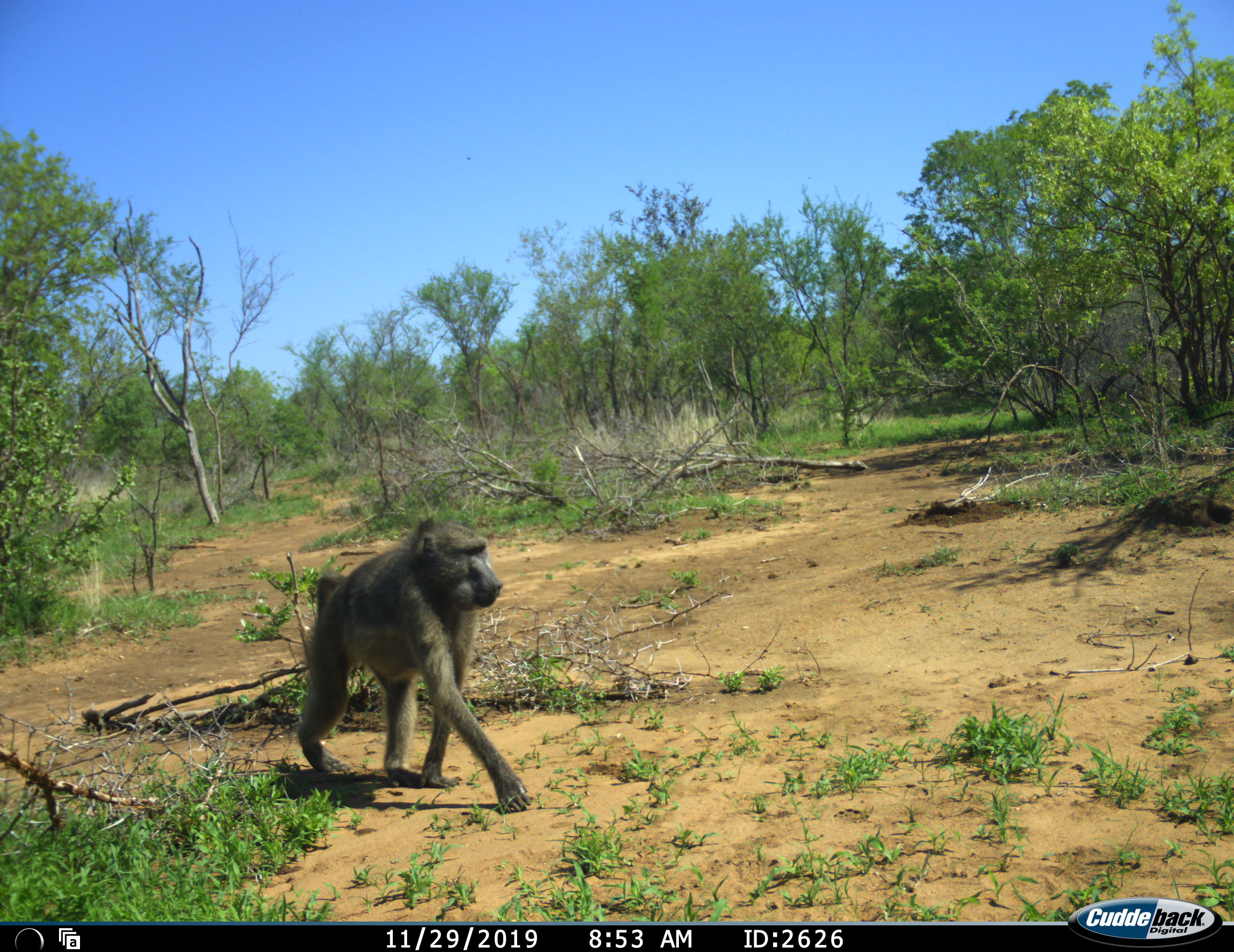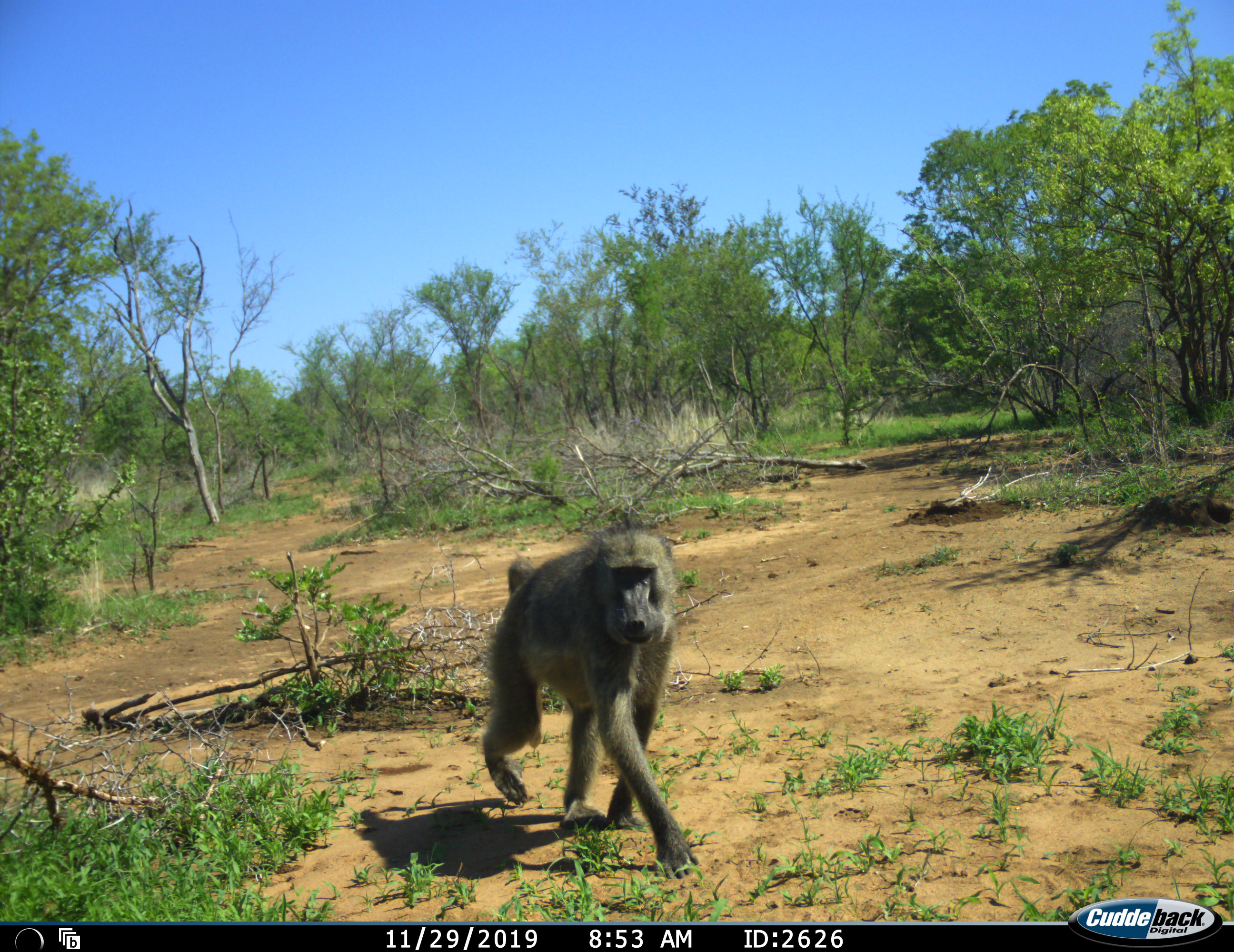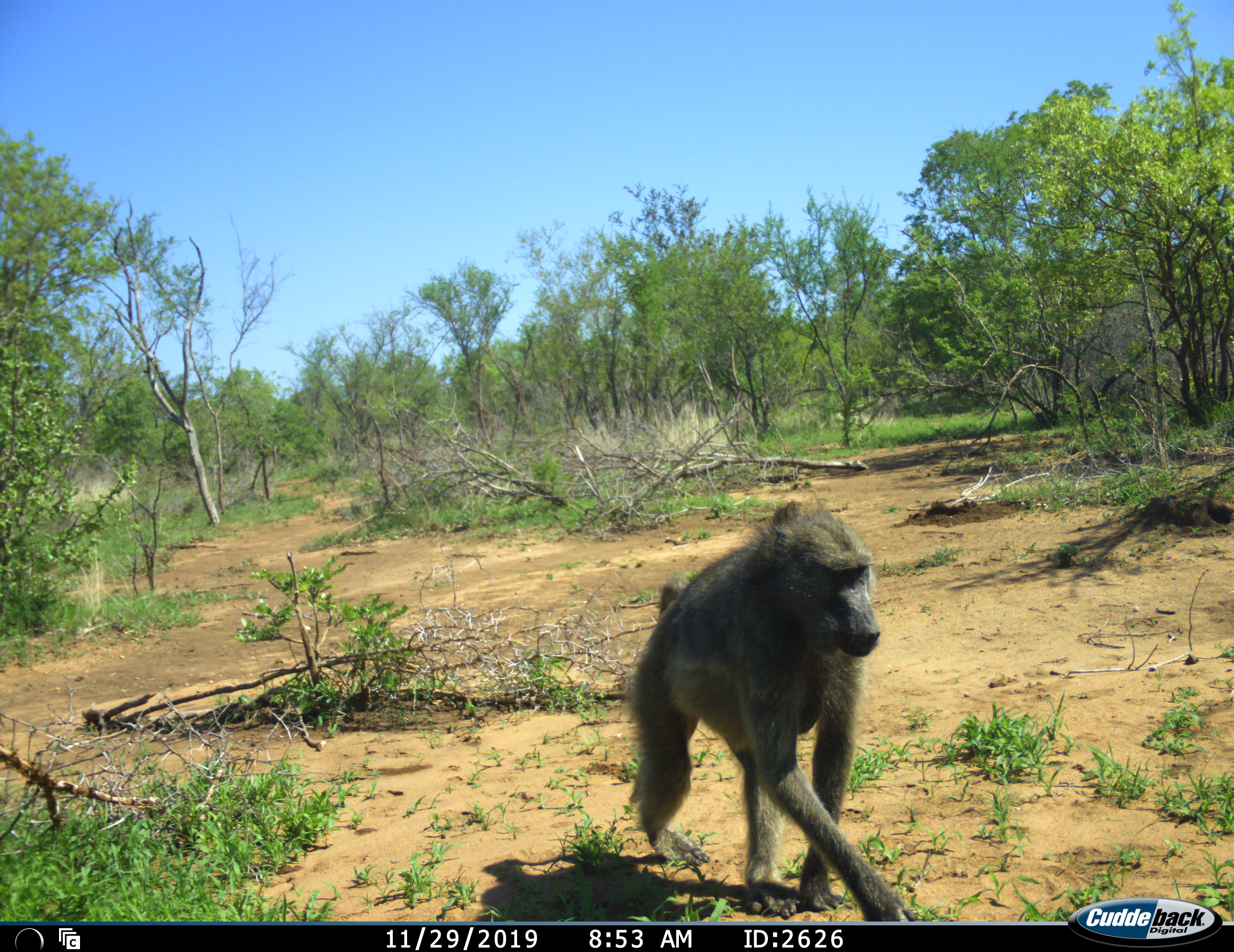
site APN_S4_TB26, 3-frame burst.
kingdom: Animalia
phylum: Chordata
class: Mammalia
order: Primates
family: Cercopithecidae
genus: Papio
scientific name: Papio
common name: baboon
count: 1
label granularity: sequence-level